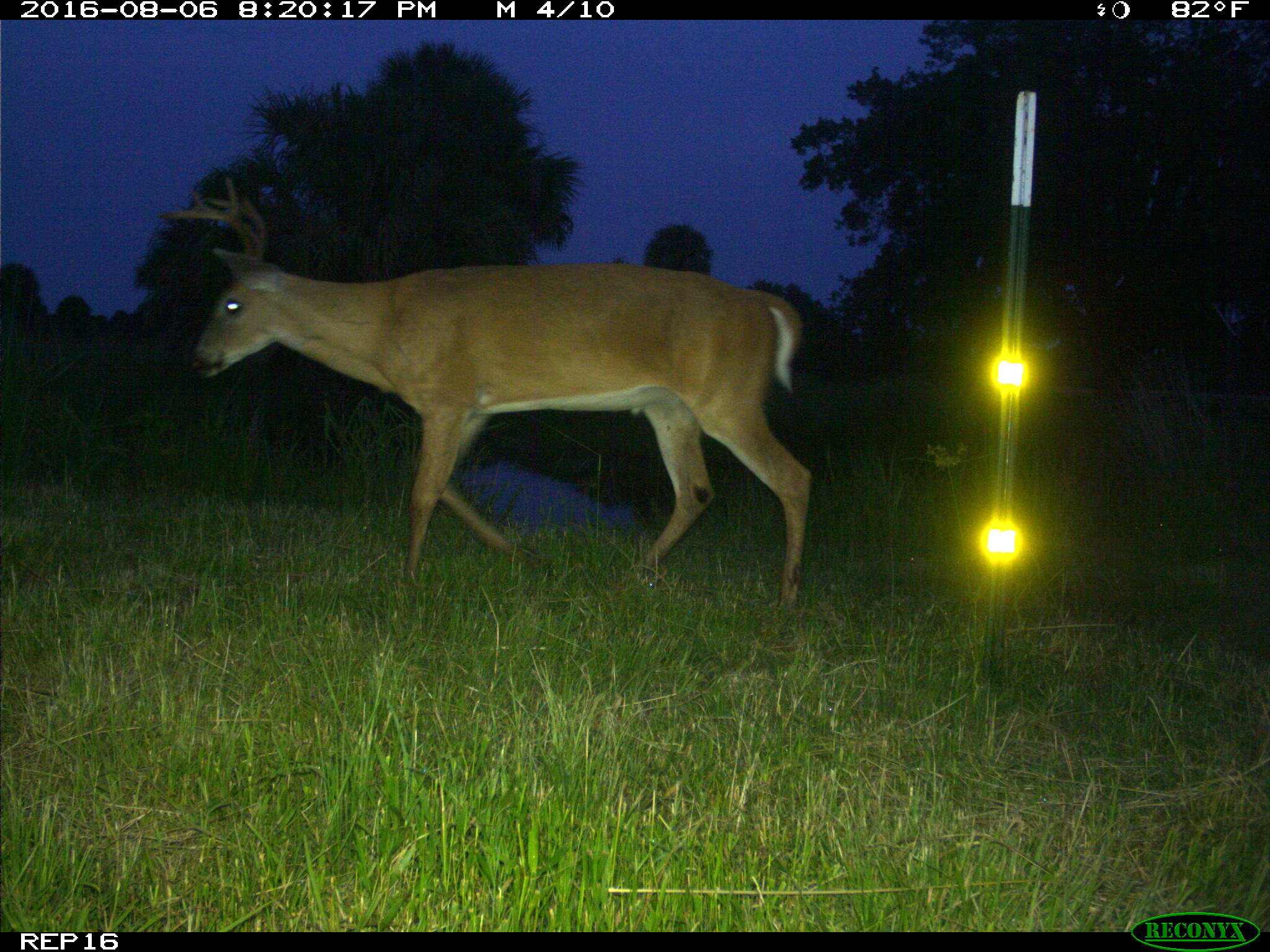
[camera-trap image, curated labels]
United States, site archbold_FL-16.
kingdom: Animalia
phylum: Chordata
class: Mammalia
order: Artiodactyla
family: Cervidae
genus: Odocoileus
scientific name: Odocoileus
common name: deer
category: unidentified deer